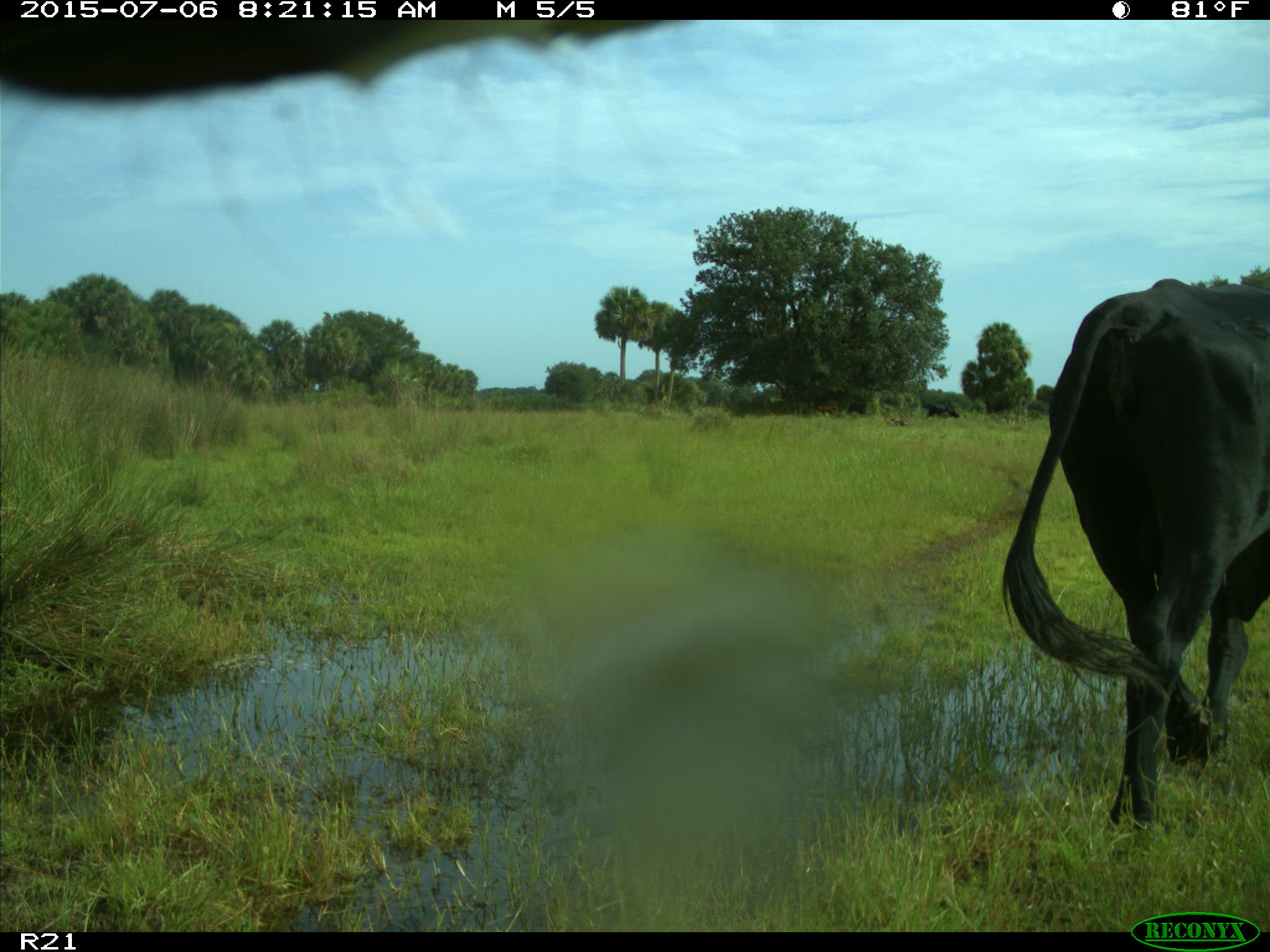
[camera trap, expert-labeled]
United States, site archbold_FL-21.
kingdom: Animalia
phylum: Chordata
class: Mammalia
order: Artiodactyla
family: Bovidae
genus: Bos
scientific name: Bos taurus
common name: domestic cow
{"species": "Bos taurus (domestic cow)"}